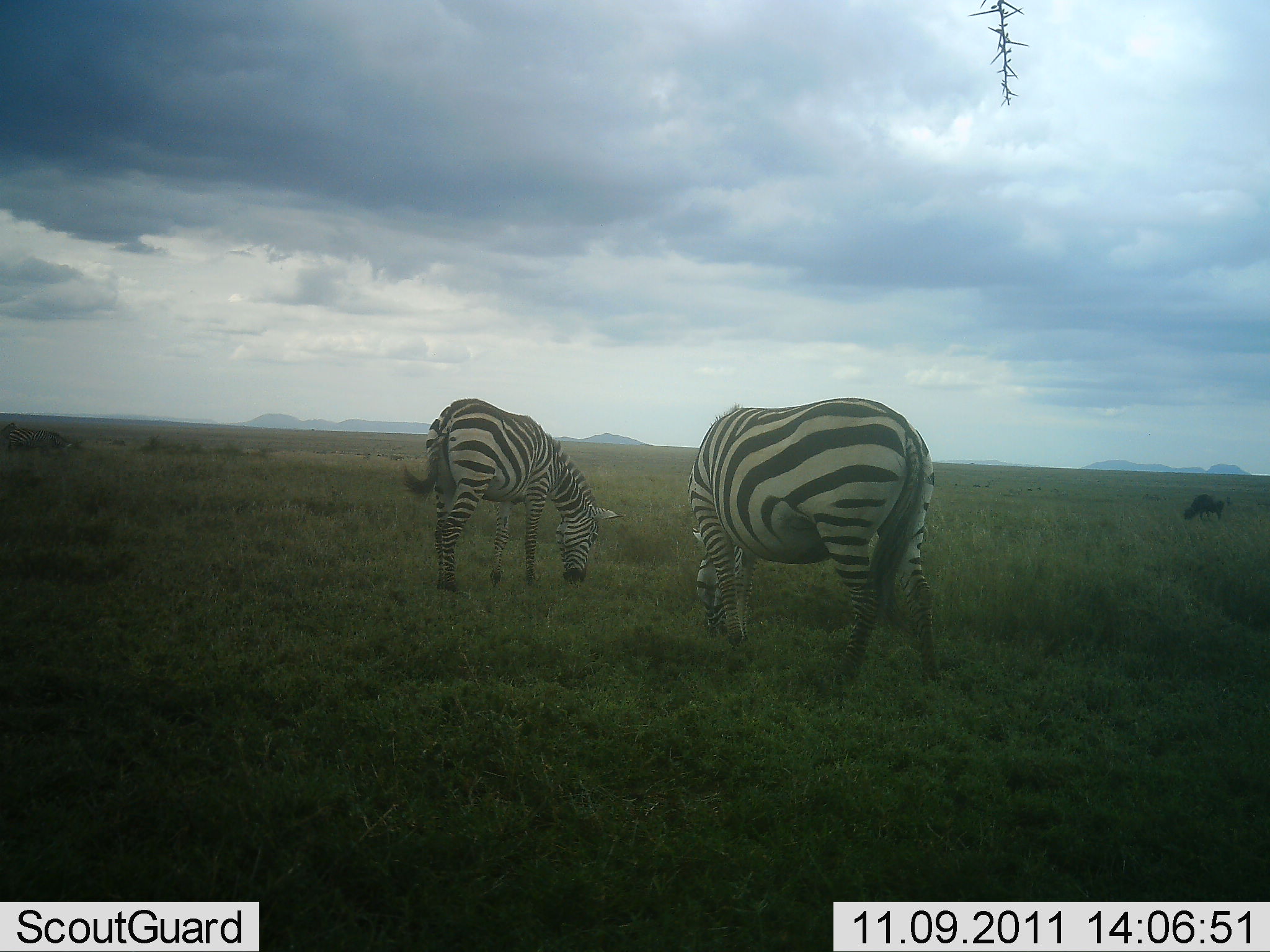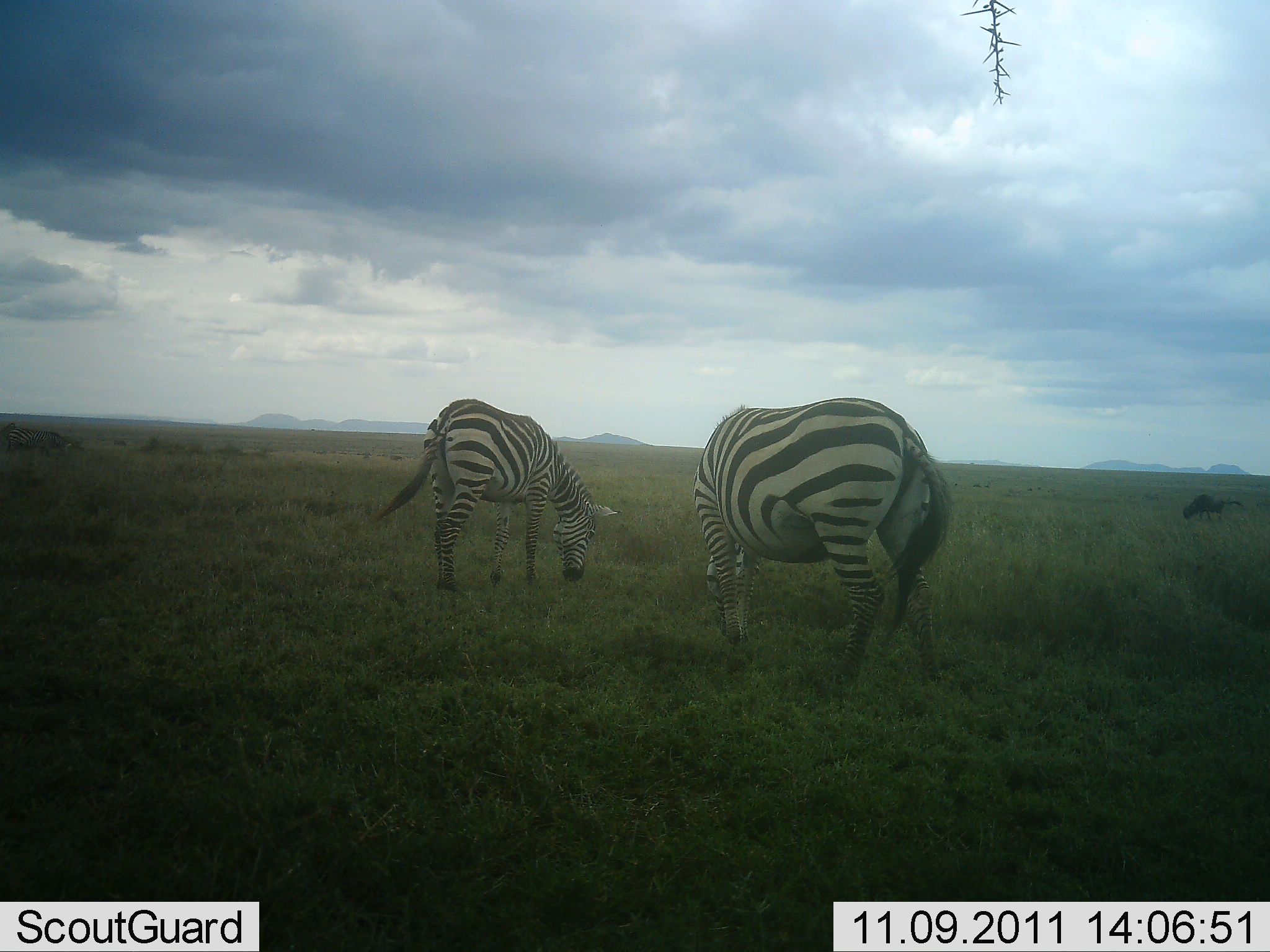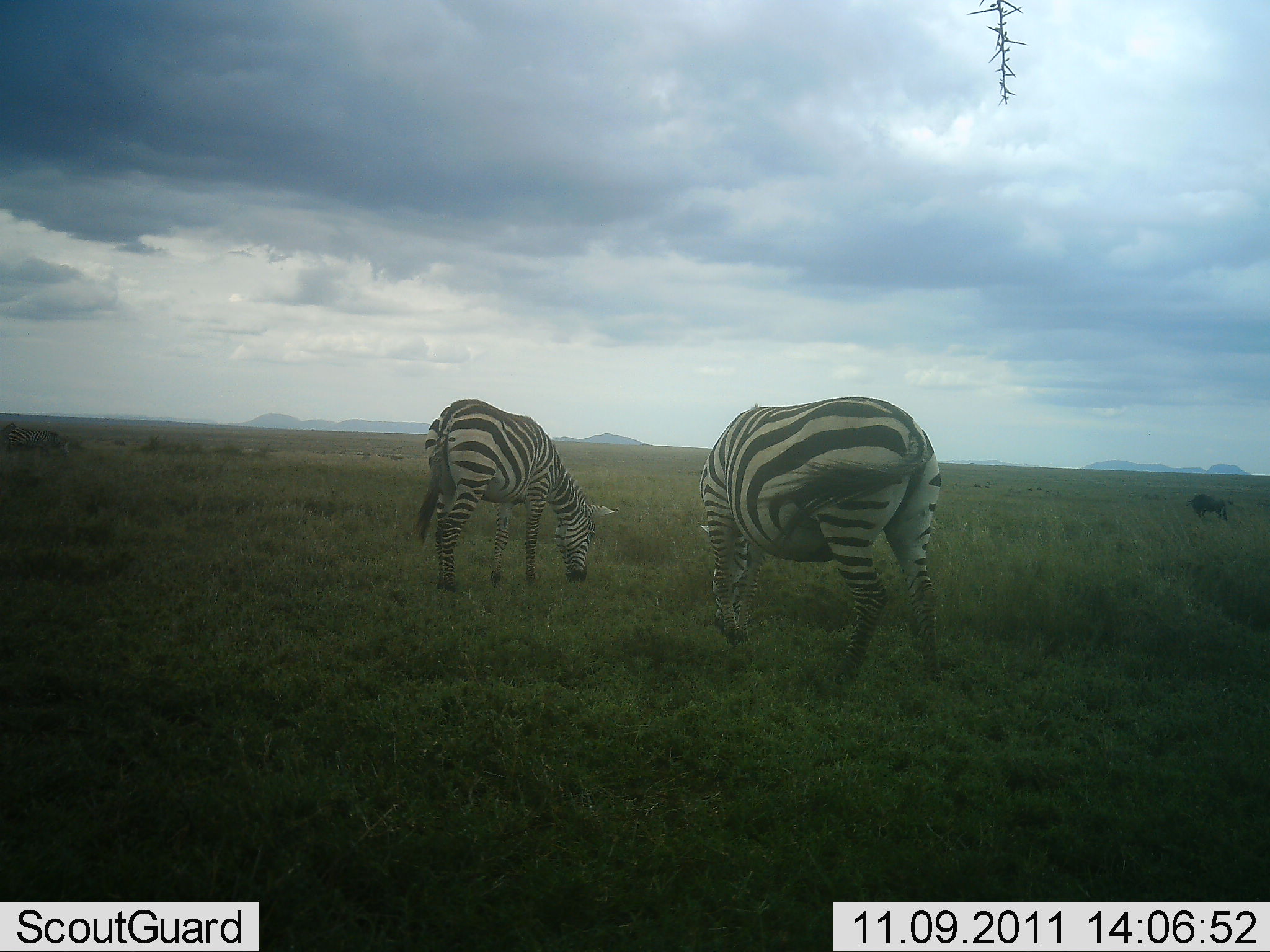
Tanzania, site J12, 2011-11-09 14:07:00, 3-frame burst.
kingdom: Animalia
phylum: Chordata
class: Mammalia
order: Perissodactyla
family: Equidae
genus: Equus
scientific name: Equus quagga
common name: plains zebra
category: zebra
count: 2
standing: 15%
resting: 0%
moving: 5%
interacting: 0%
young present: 0%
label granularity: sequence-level